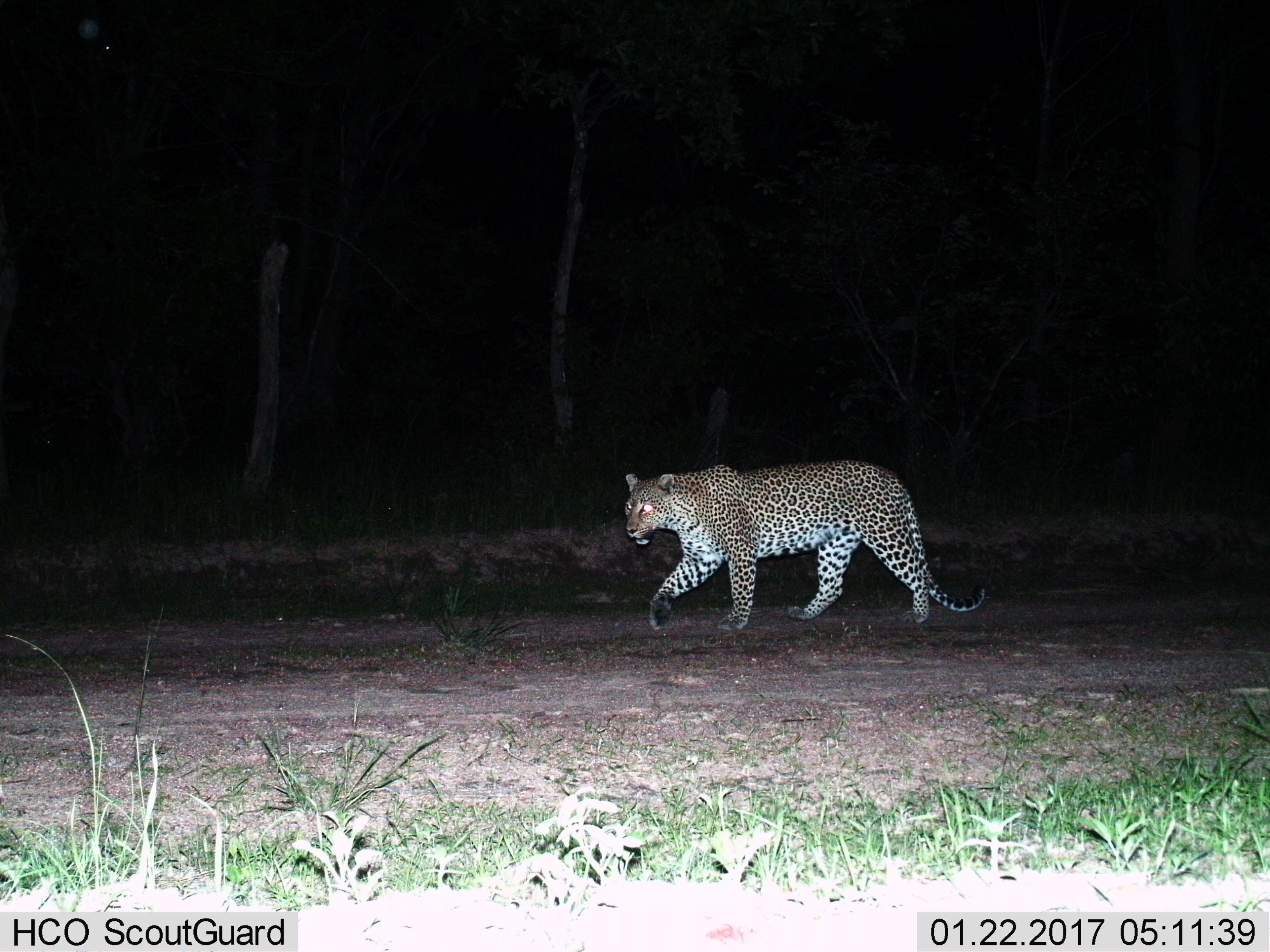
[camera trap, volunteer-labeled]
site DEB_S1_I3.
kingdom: Animalia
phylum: Chordata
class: Mammalia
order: Carnivora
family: Felidae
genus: Panthera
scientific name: Panthera pardus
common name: leopard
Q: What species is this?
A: Leopard (Panthera pardus).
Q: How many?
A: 1.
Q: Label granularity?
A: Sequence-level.